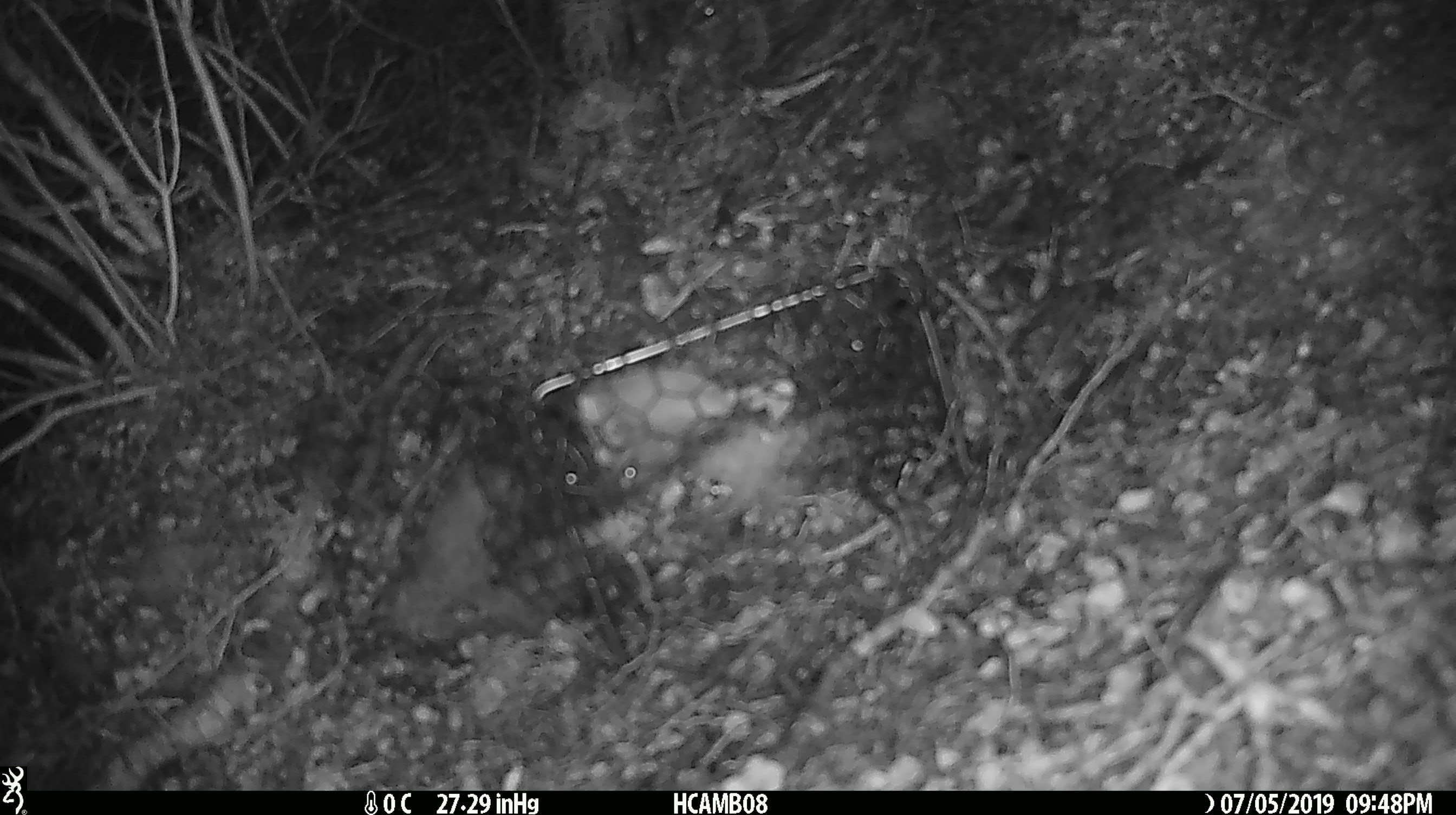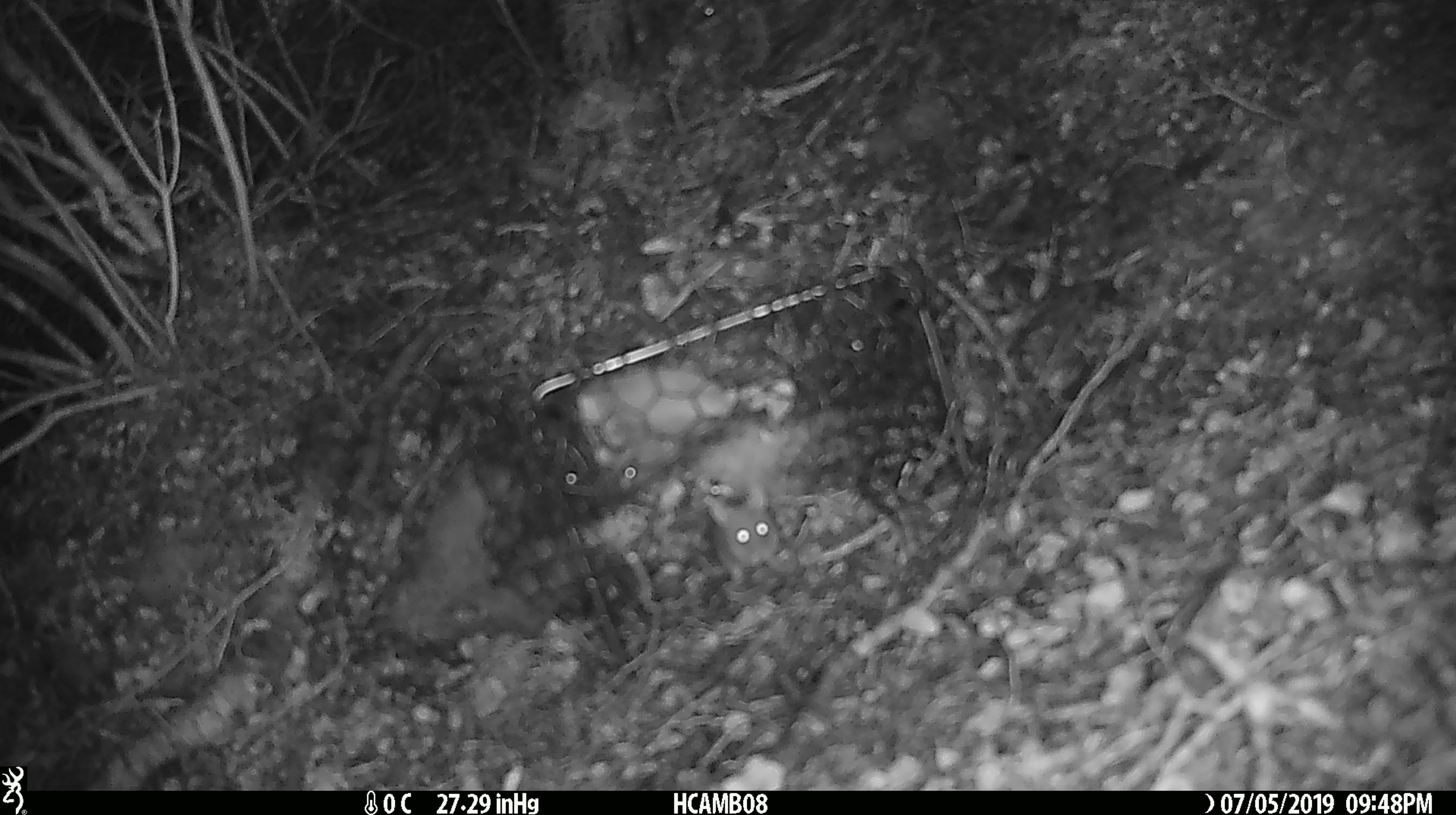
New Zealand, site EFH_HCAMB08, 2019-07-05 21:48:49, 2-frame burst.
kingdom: Animalia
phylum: Chordata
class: Mammalia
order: Rodentia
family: Muridae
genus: Mus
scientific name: Mus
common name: mouse